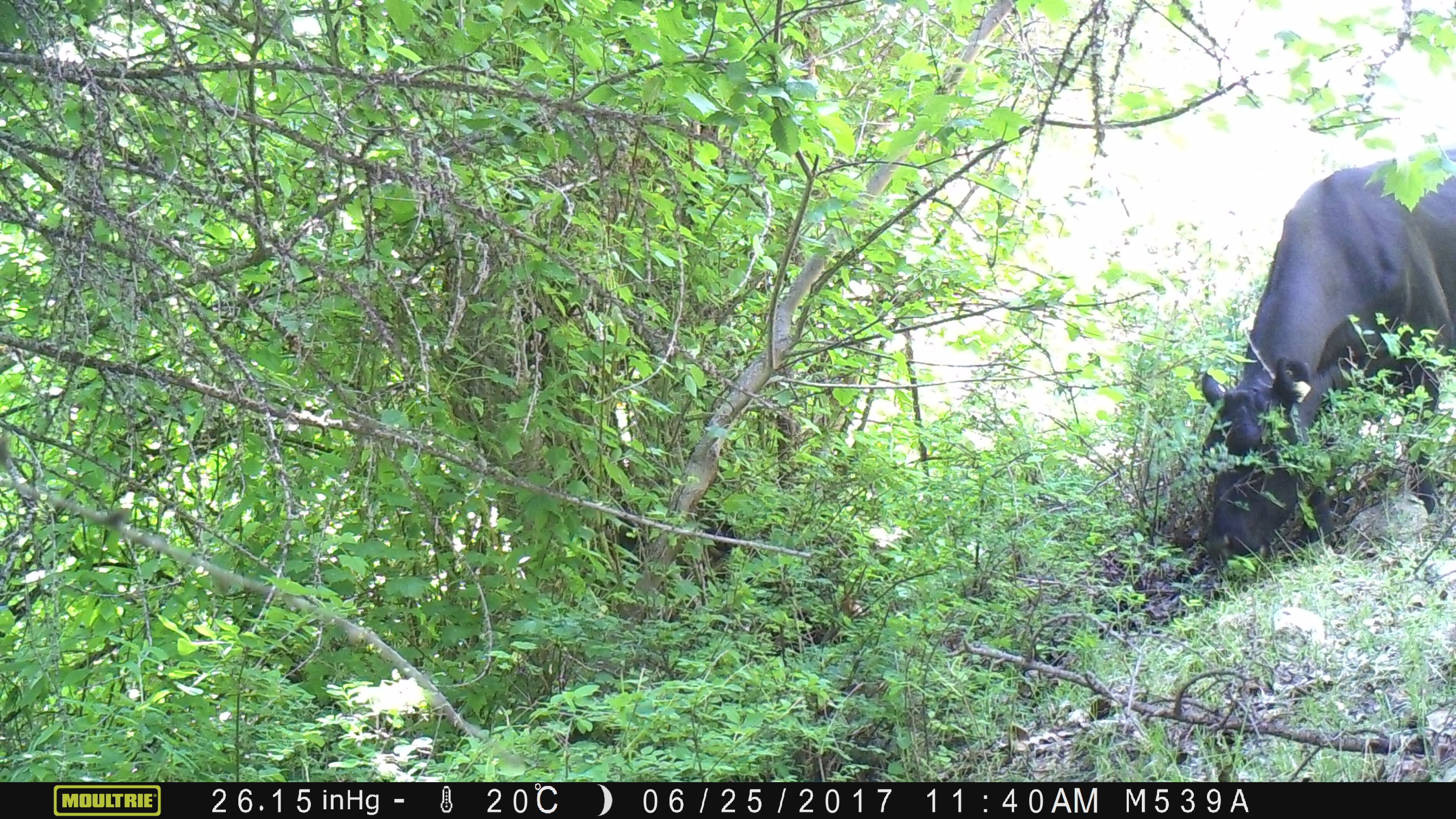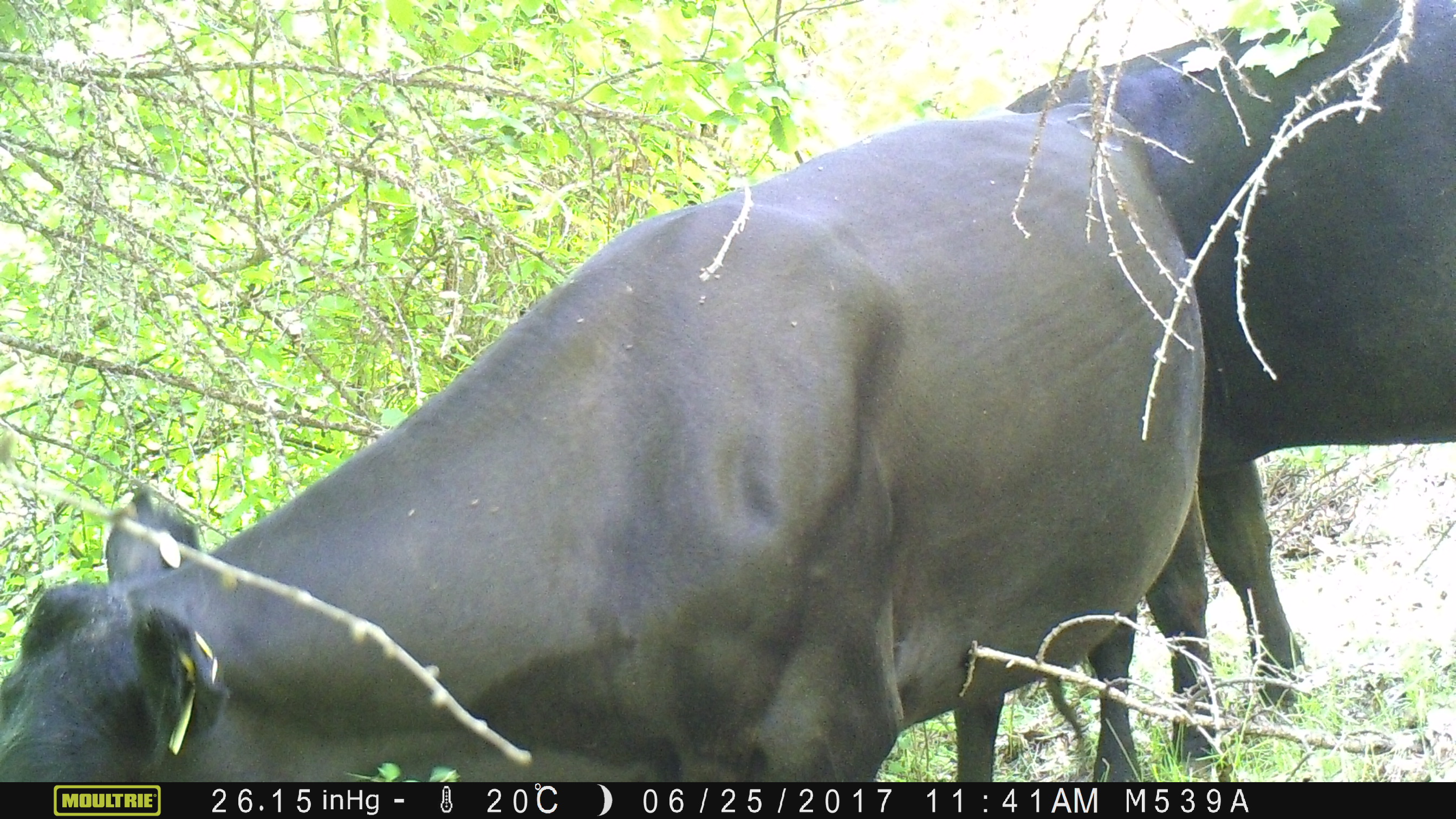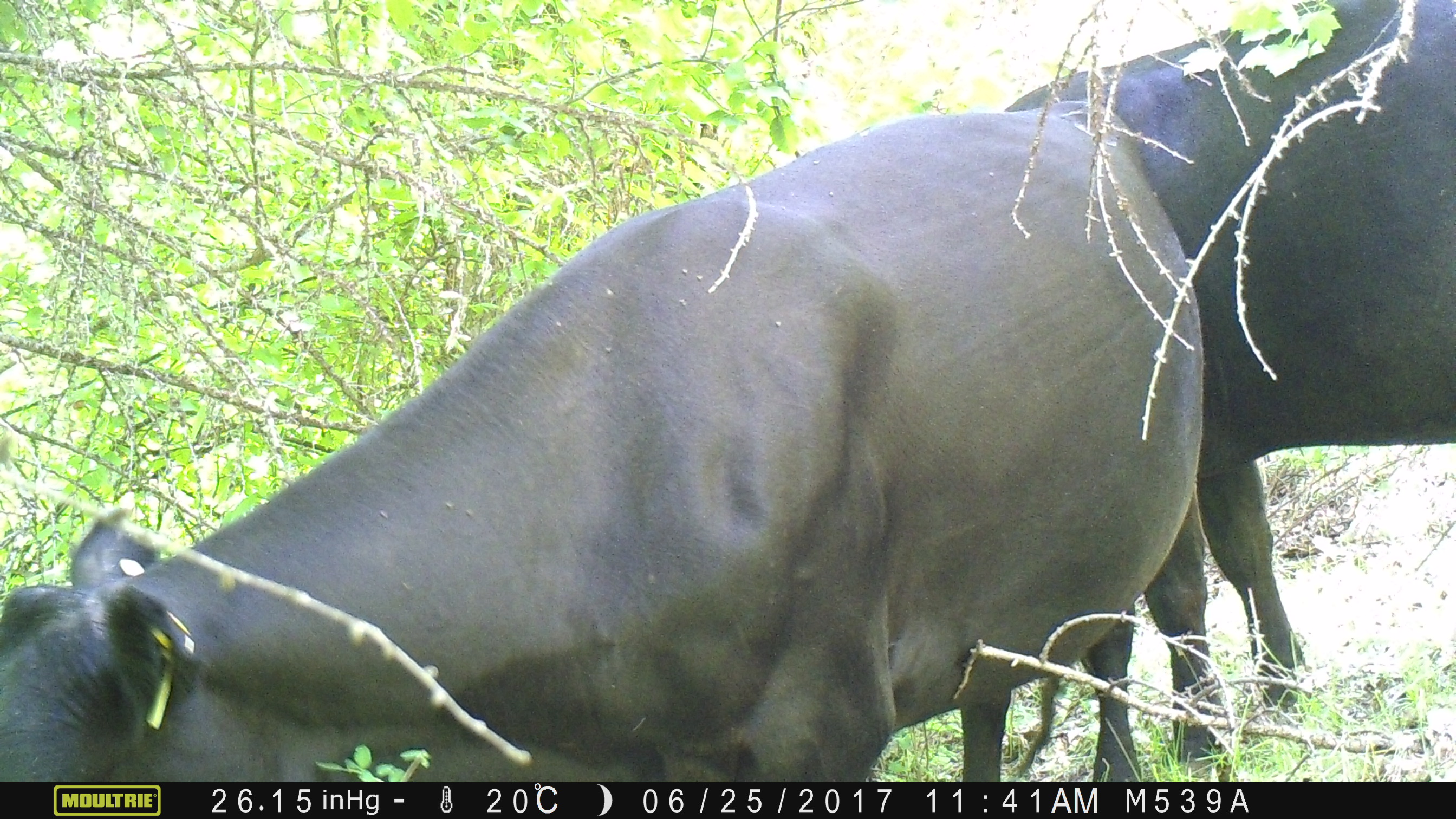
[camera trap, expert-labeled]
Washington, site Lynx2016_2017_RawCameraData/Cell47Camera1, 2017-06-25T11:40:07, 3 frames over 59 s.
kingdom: Animalia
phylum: Chordata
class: Mammalia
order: Artiodactyla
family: Bovidae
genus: Bos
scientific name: Bos taurus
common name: domestic cattle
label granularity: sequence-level